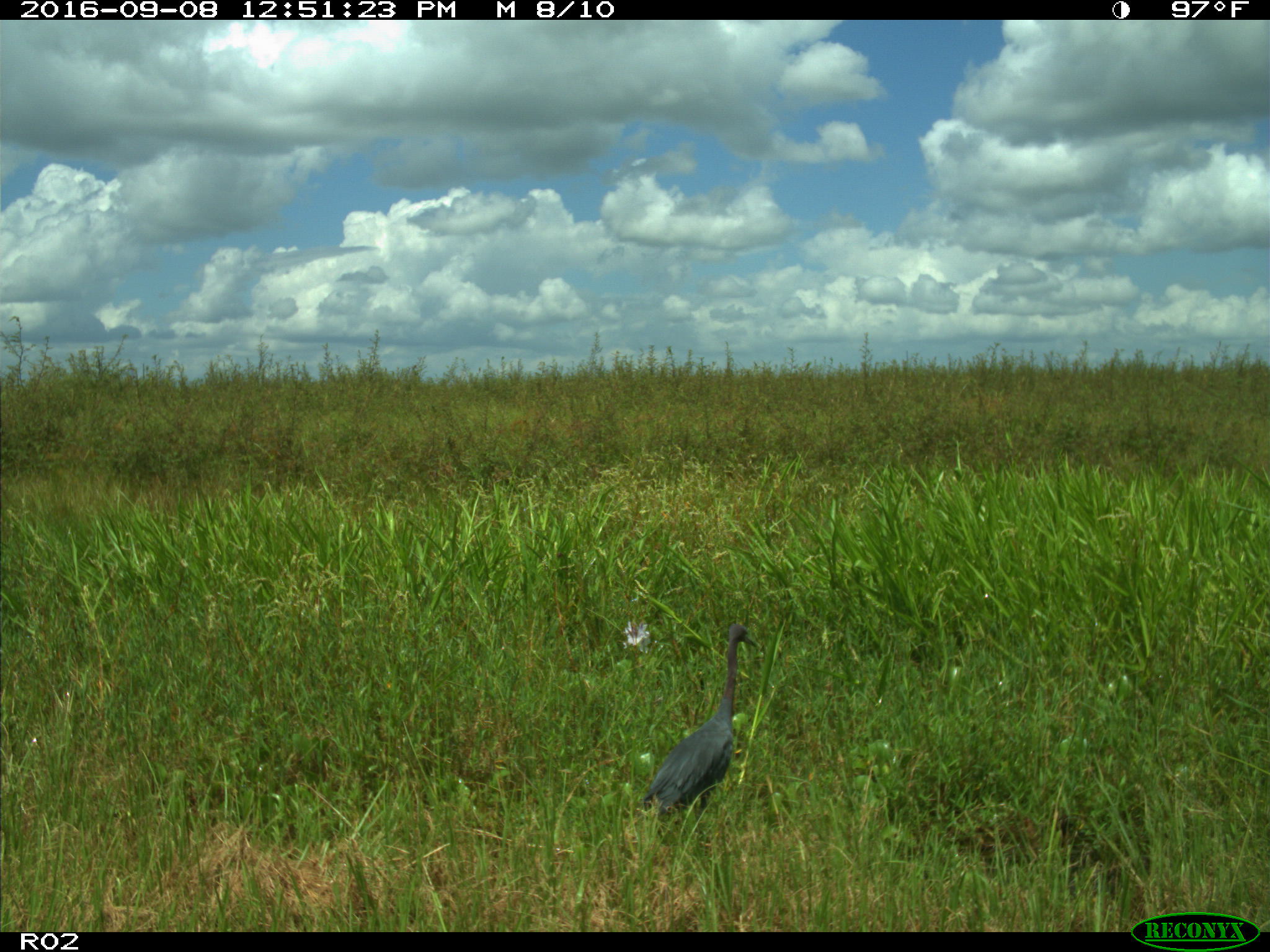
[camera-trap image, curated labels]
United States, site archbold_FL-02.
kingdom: Animalia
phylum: Chordata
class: Aves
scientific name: Aves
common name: birds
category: unidentified bird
Unidentified bird (birds) (Aves).